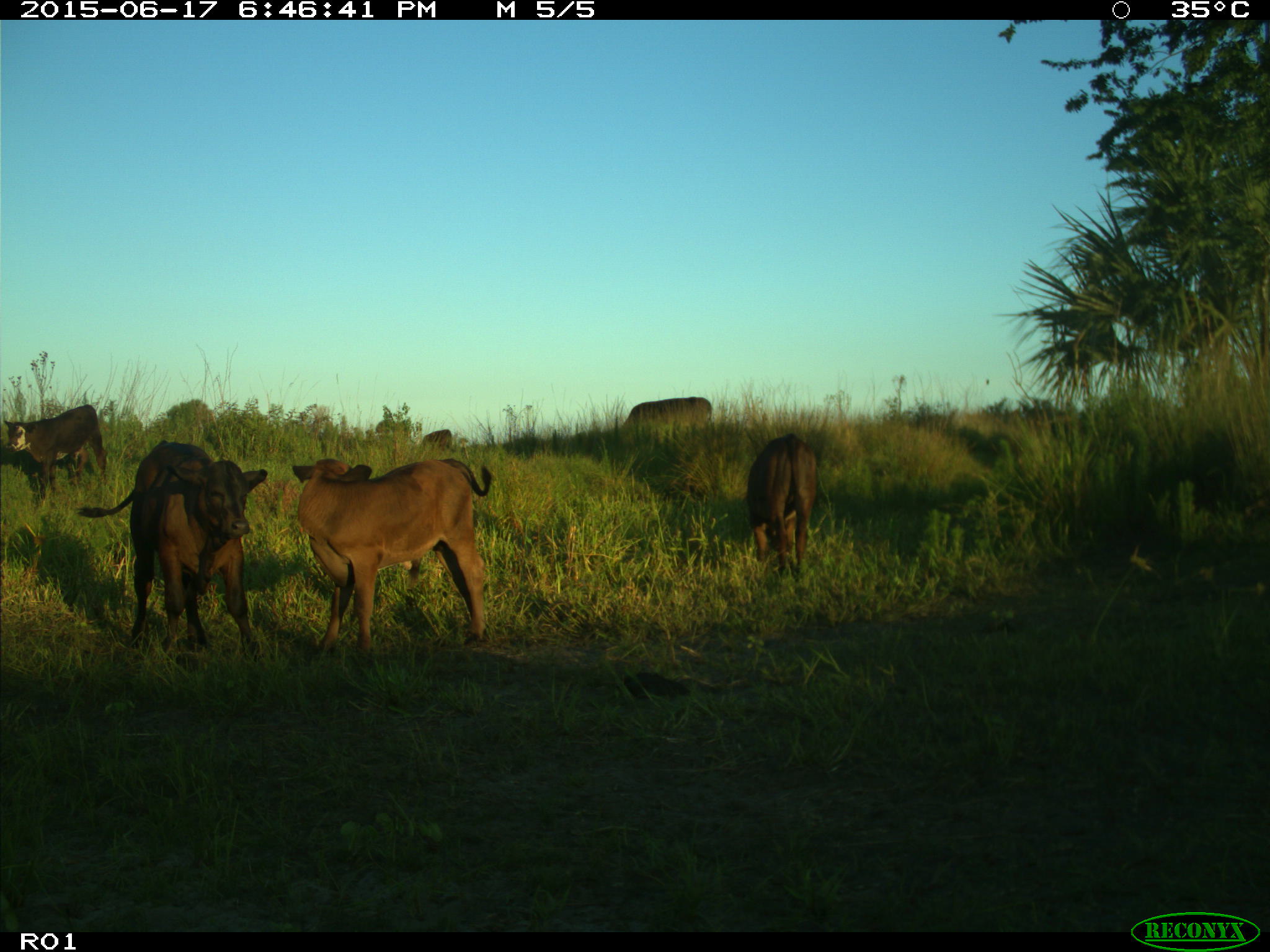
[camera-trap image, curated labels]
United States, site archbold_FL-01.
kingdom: Animalia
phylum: Chordata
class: Mammalia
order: Artiodactyla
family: Bovidae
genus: Bos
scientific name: Bos taurus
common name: domestic cow